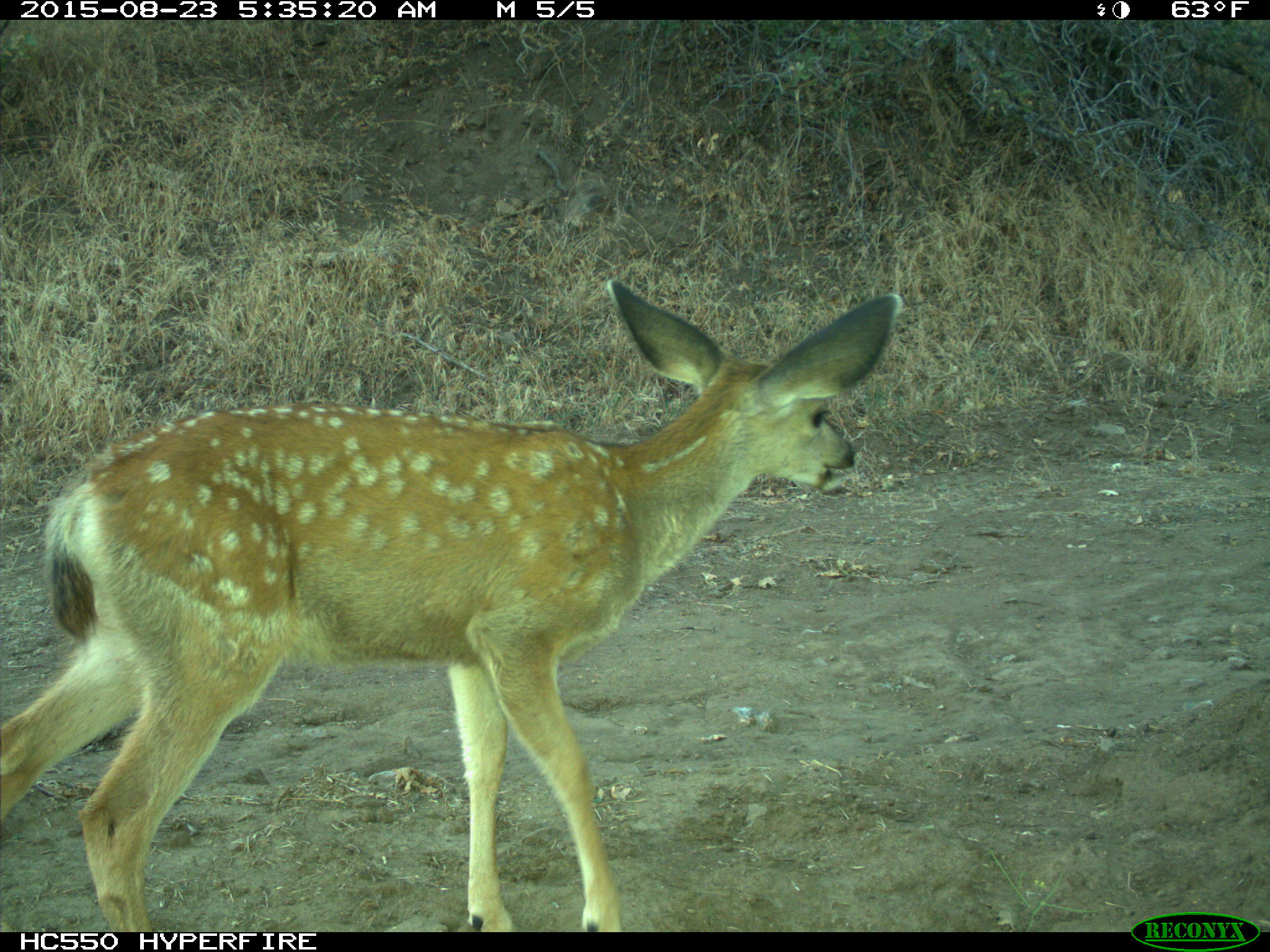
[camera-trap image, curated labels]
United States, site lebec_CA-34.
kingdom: Animalia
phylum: Chordata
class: Mammalia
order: Artiodactyla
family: Cervidae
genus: Odocoileus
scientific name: Odocoileus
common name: deer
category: unidentified deer